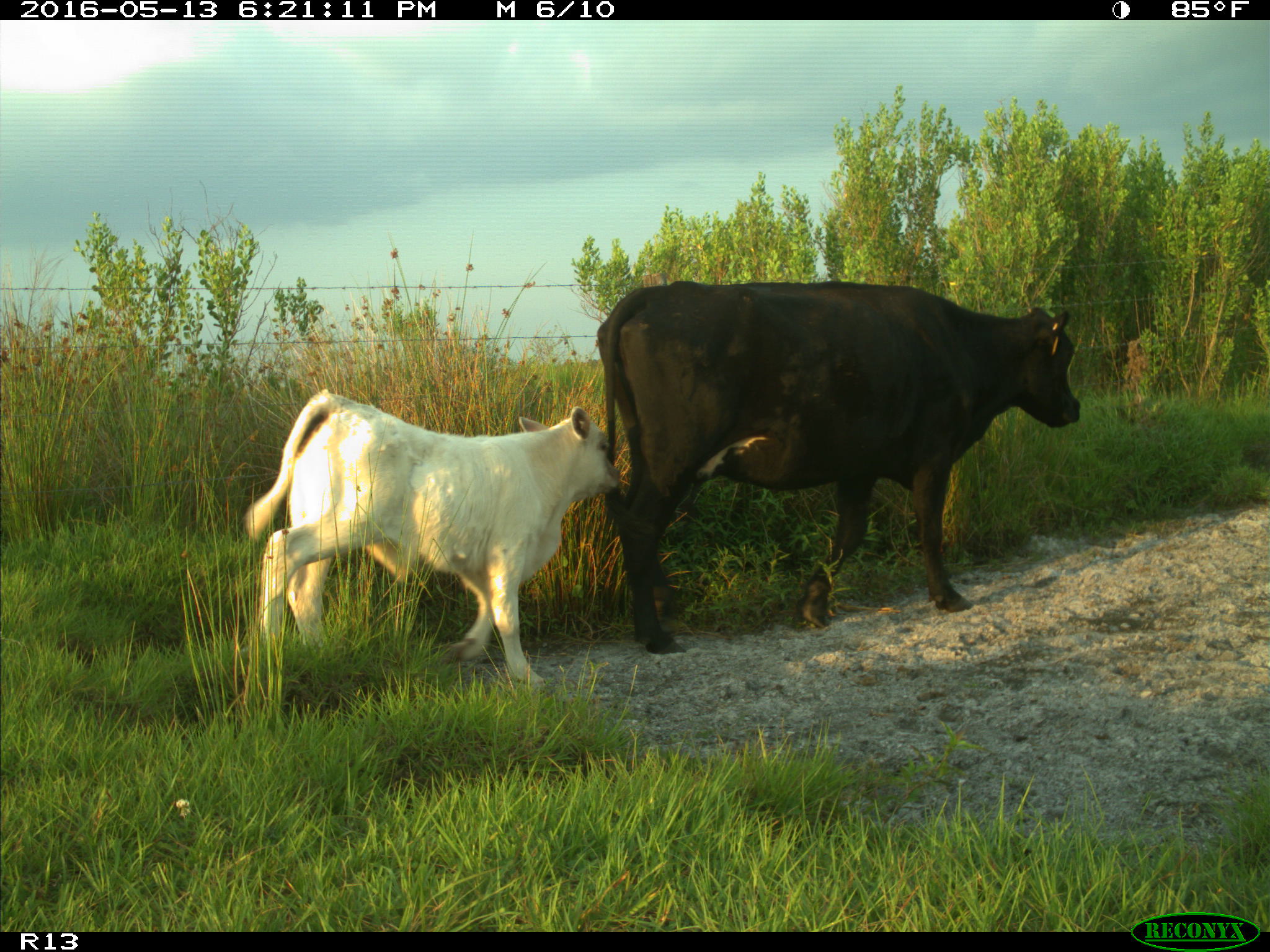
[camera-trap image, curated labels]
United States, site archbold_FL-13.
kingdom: Animalia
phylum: Chordata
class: Mammalia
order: Artiodactyla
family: Bovidae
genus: Bos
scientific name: Bos taurus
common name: domestic cow